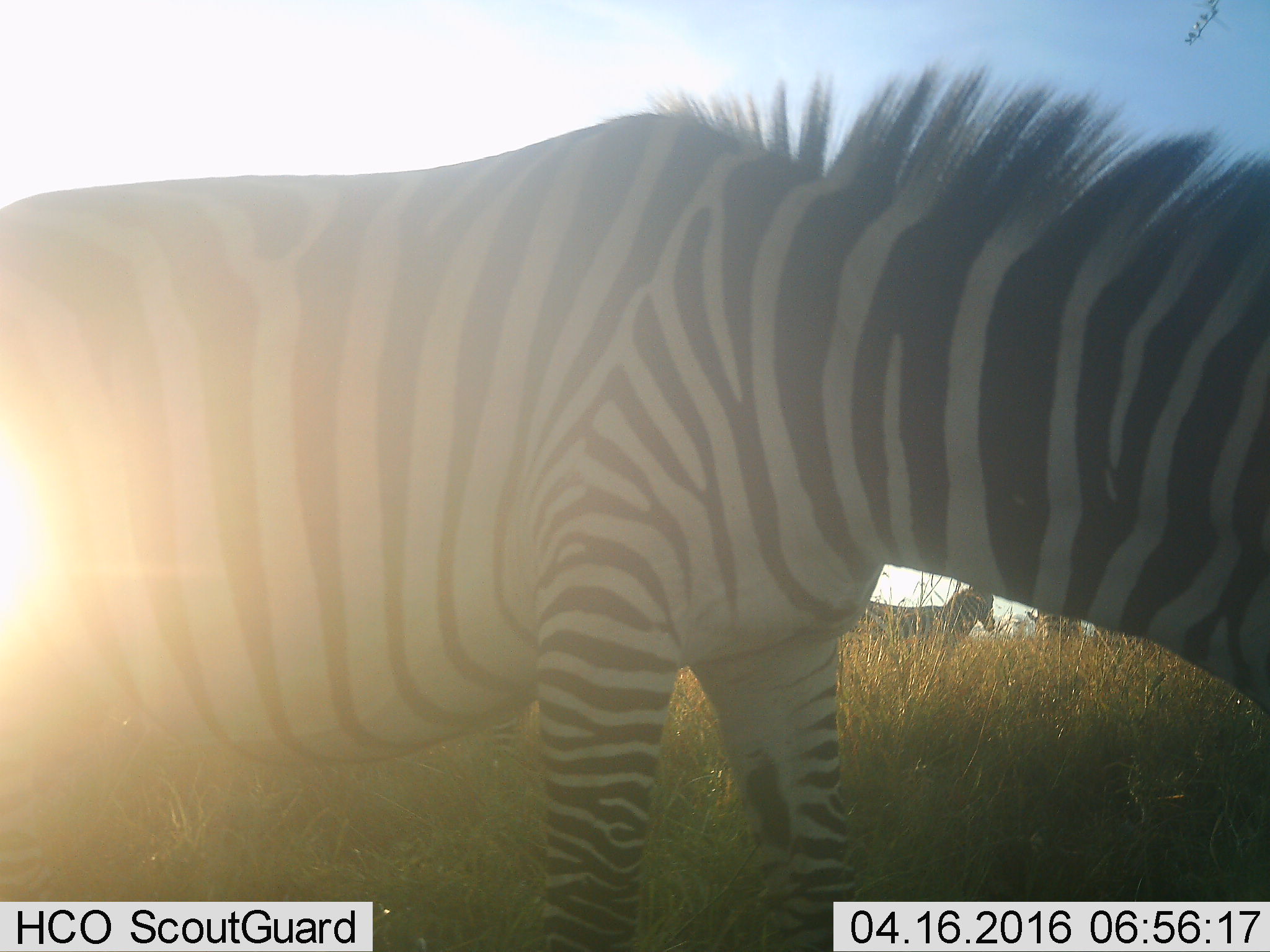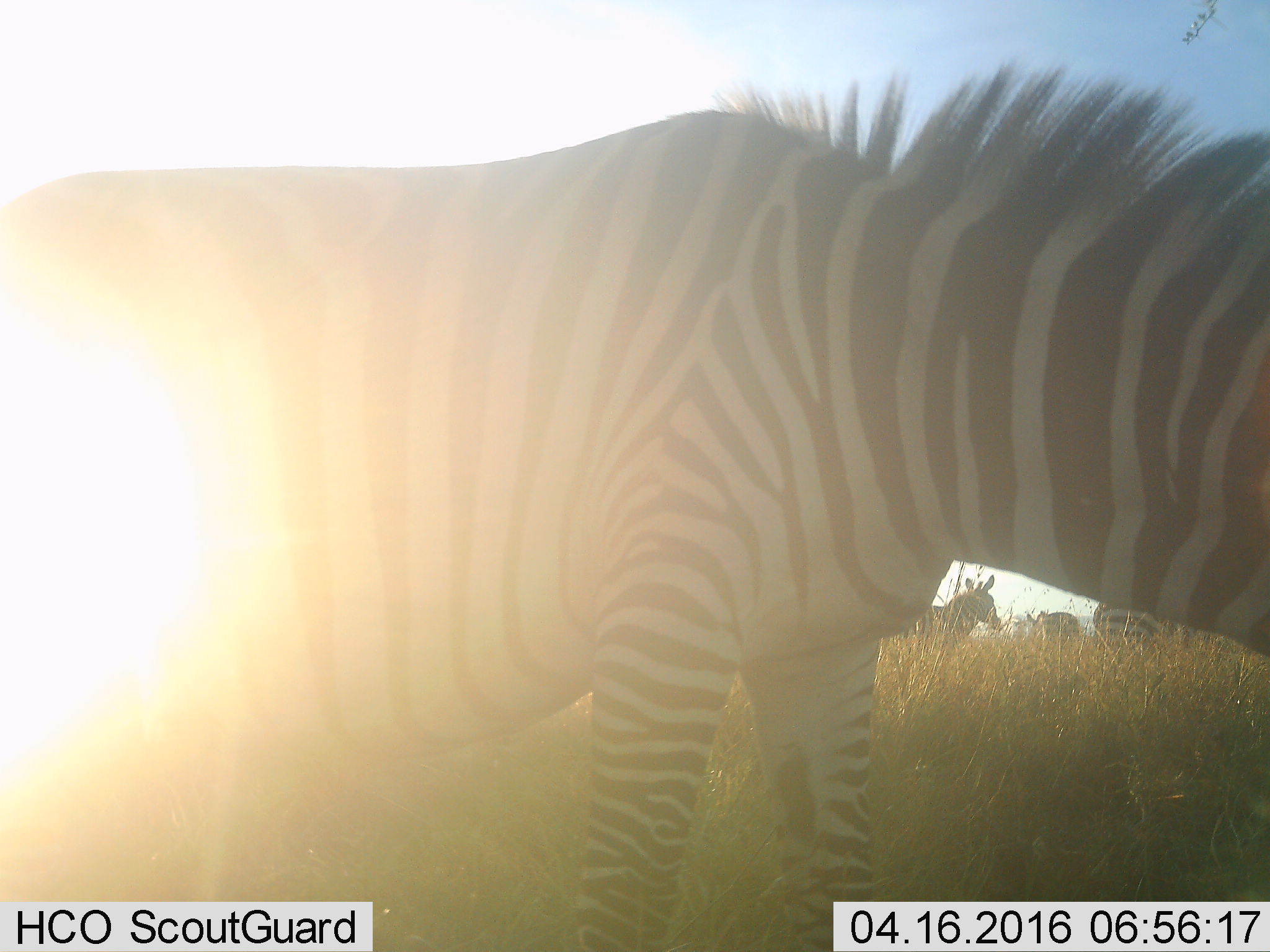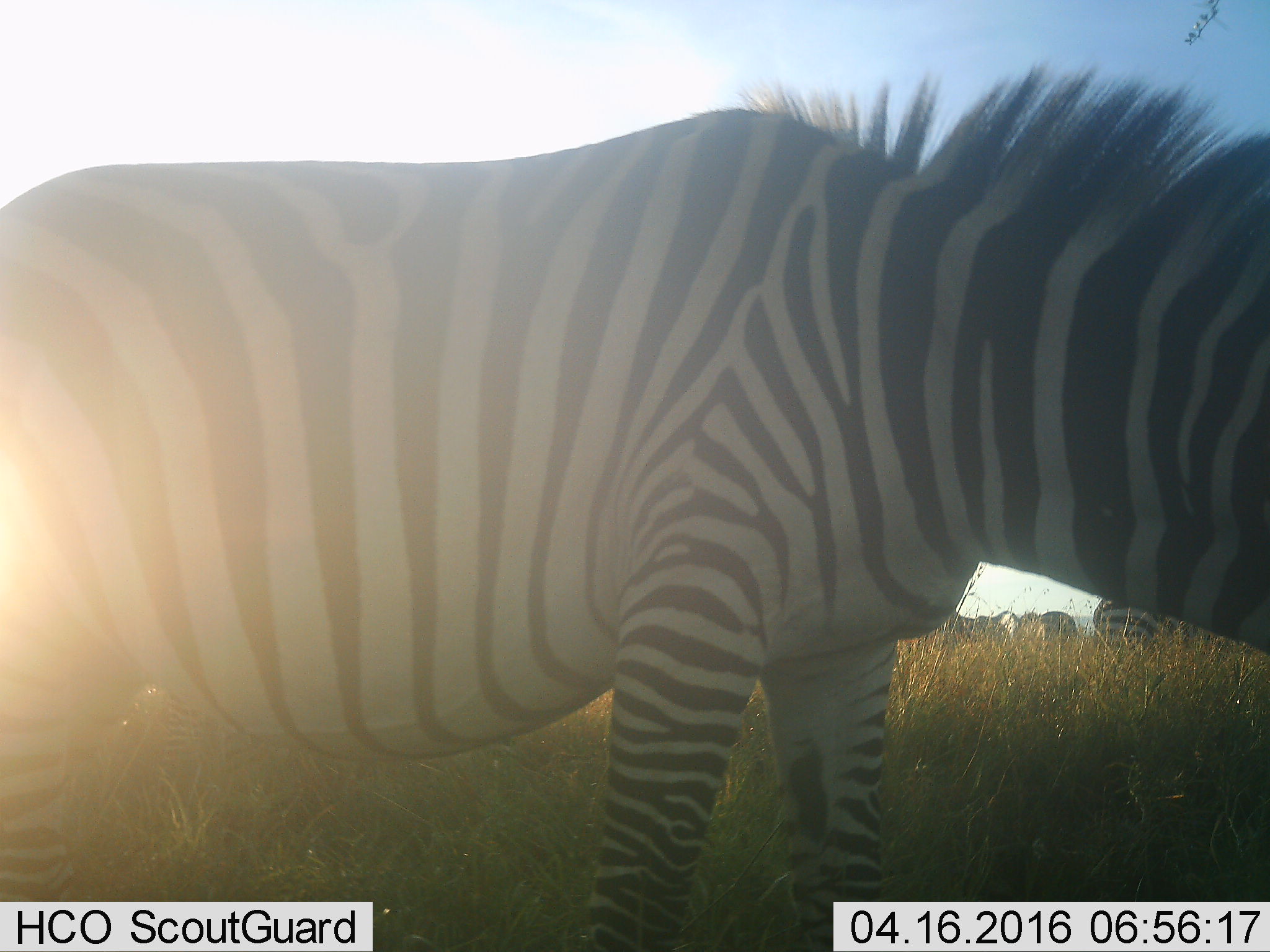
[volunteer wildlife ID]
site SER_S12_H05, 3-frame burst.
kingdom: Animalia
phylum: Chordata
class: Mammalia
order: Perissodactyla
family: Equidae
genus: Equus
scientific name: Equus quagga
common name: plains zebra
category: zebraplains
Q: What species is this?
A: Zebraplains (plains zebra) (Equus quagga).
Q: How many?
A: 4.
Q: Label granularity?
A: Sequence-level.